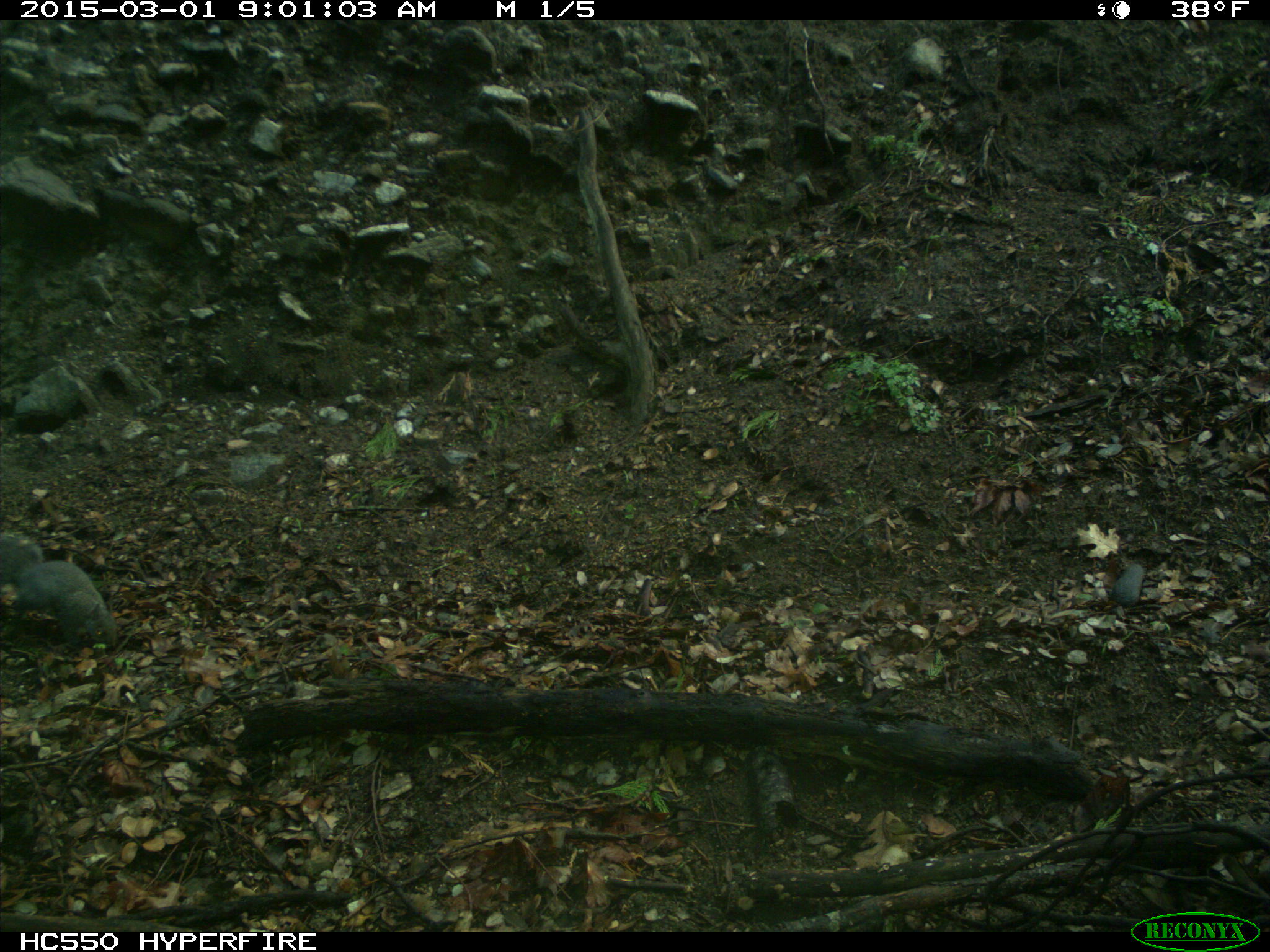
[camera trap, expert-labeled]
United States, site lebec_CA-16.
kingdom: Animalia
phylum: Chordata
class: Mammalia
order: Rodentia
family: Sciuridae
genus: Sciurus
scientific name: Sciurus carolinensis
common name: eastern gray squirrel